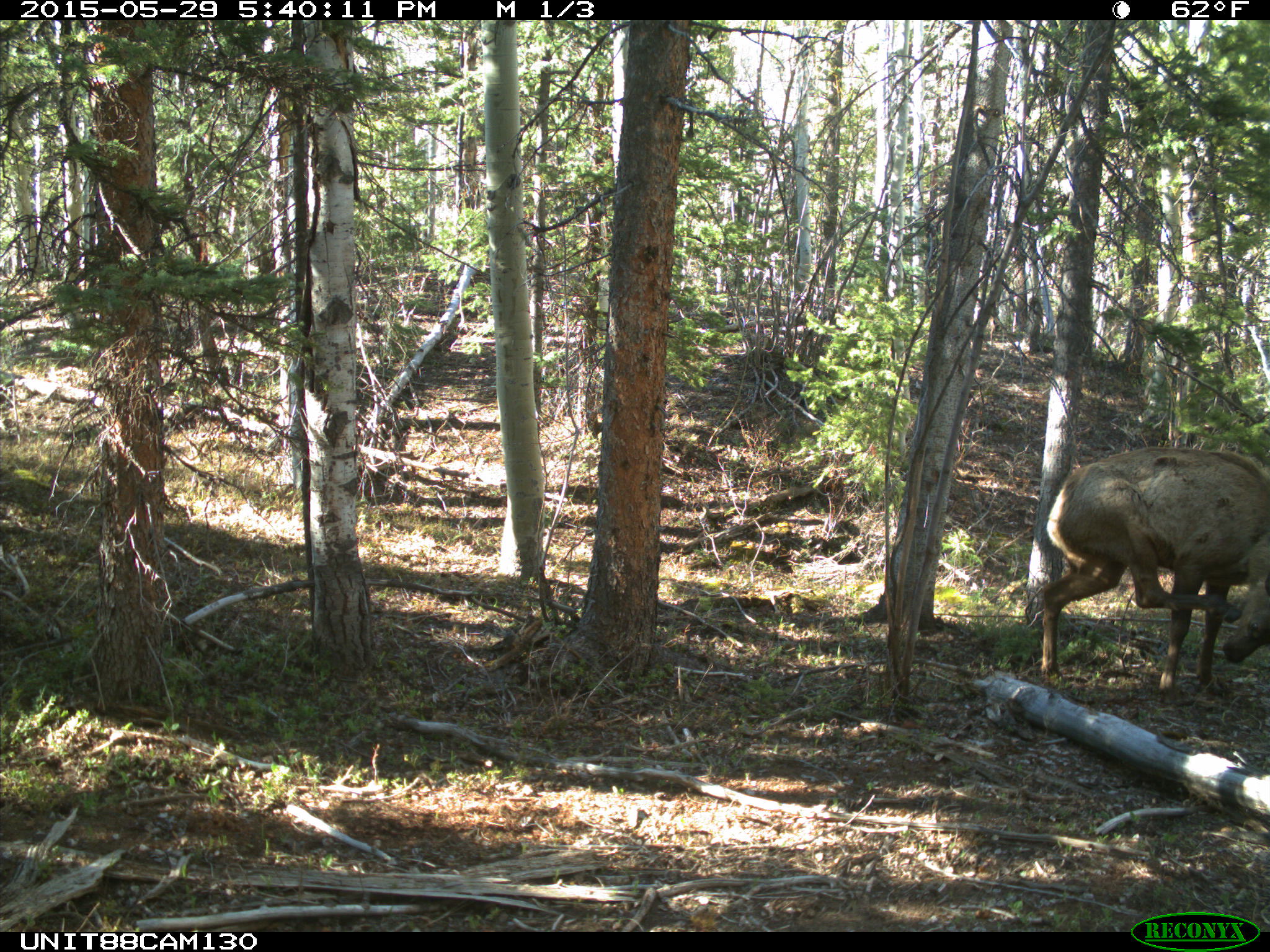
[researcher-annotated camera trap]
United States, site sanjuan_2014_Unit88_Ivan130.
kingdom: Animalia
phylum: Chordata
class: Mammalia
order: Artiodactyla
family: Cervidae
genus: Cervus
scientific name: Cervus elaphus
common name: red deer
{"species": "Cervus elaphus (red deer)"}